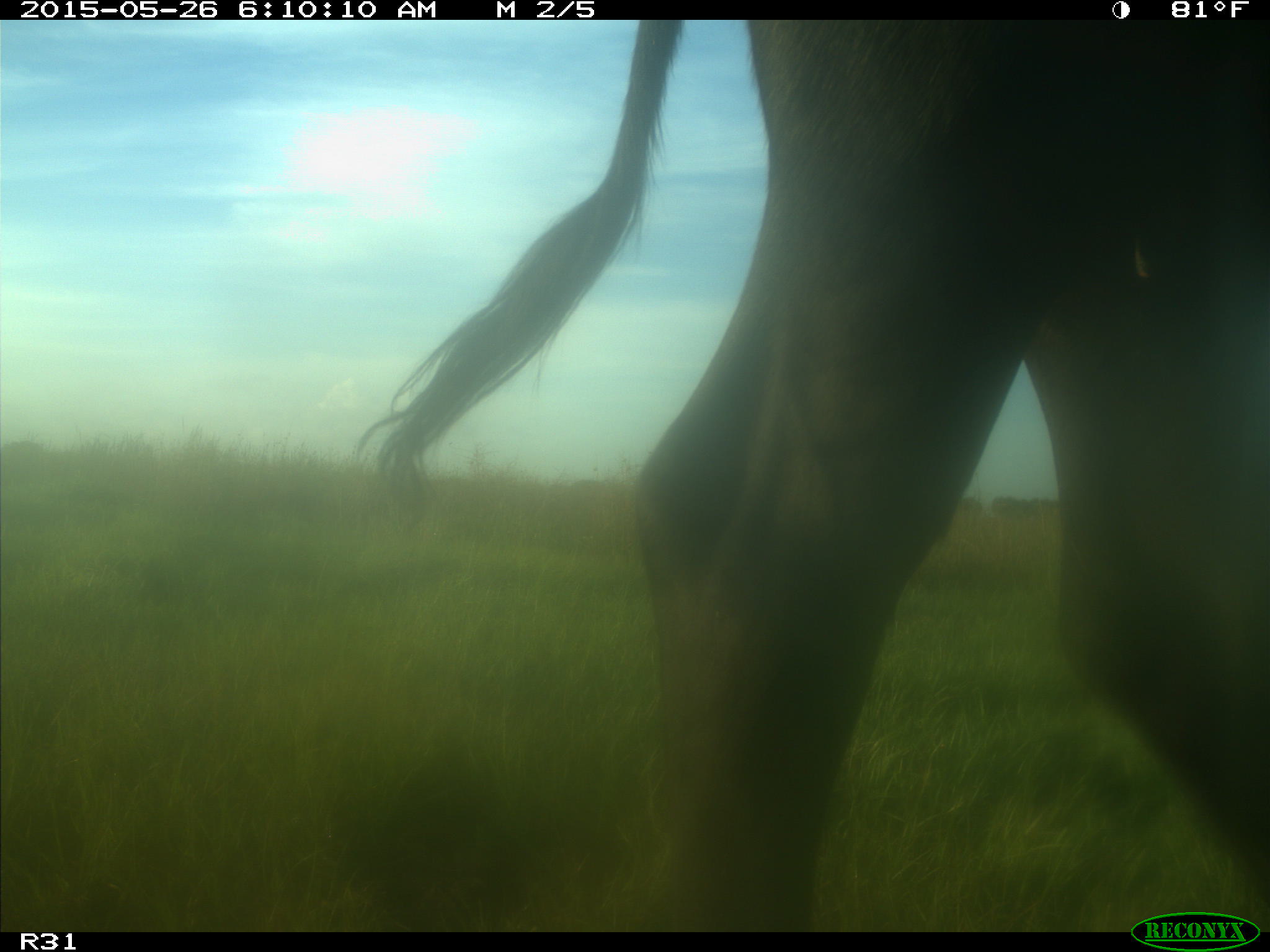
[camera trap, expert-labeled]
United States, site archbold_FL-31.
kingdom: Animalia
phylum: Chordata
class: Mammalia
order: Artiodactyla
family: Bovidae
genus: Bos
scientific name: Bos taurus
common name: domestic cow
Bos taurus (domestic cow).